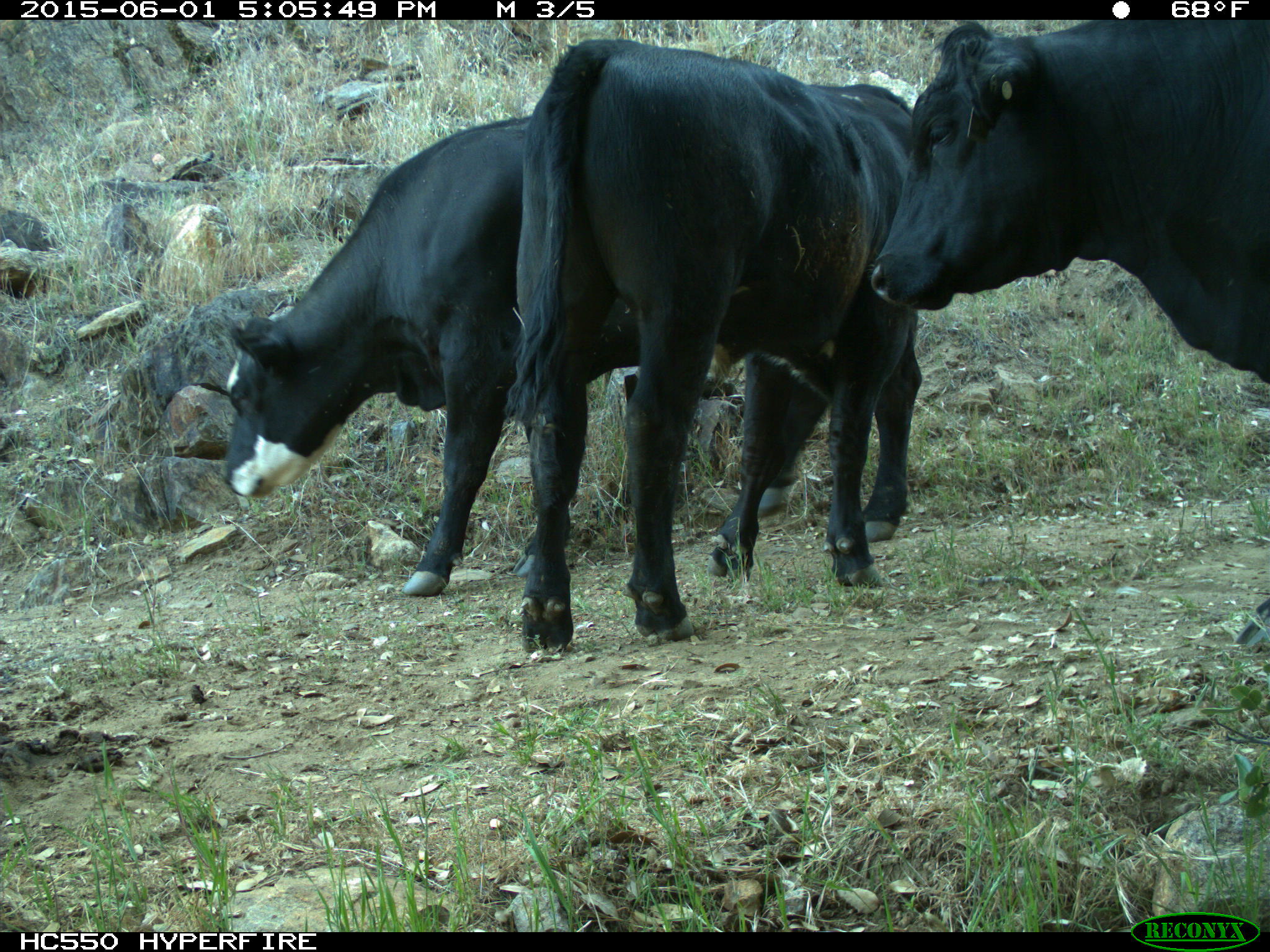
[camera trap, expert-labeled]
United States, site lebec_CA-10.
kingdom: Animalia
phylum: Chordata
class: Mammalia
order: Artiodactyla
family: Bovidae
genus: Bos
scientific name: Bos taurus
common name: domestic cow